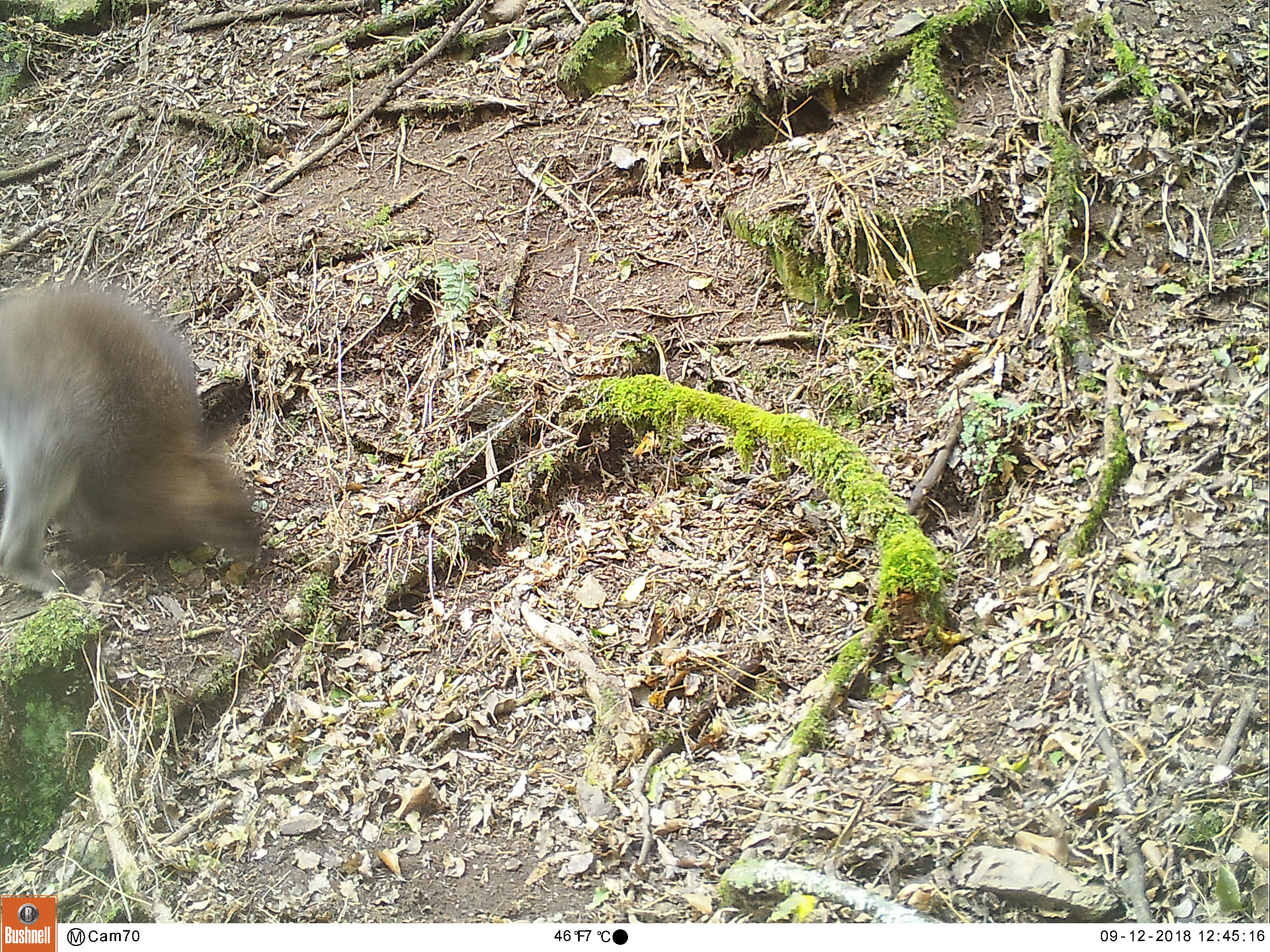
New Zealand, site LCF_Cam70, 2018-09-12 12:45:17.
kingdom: Animalia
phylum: Chordata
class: Mammalia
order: Diprotodontia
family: Macropodidae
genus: Notamacropus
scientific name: Notamacropus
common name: wallaby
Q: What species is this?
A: Wallaby (Notamacropus).